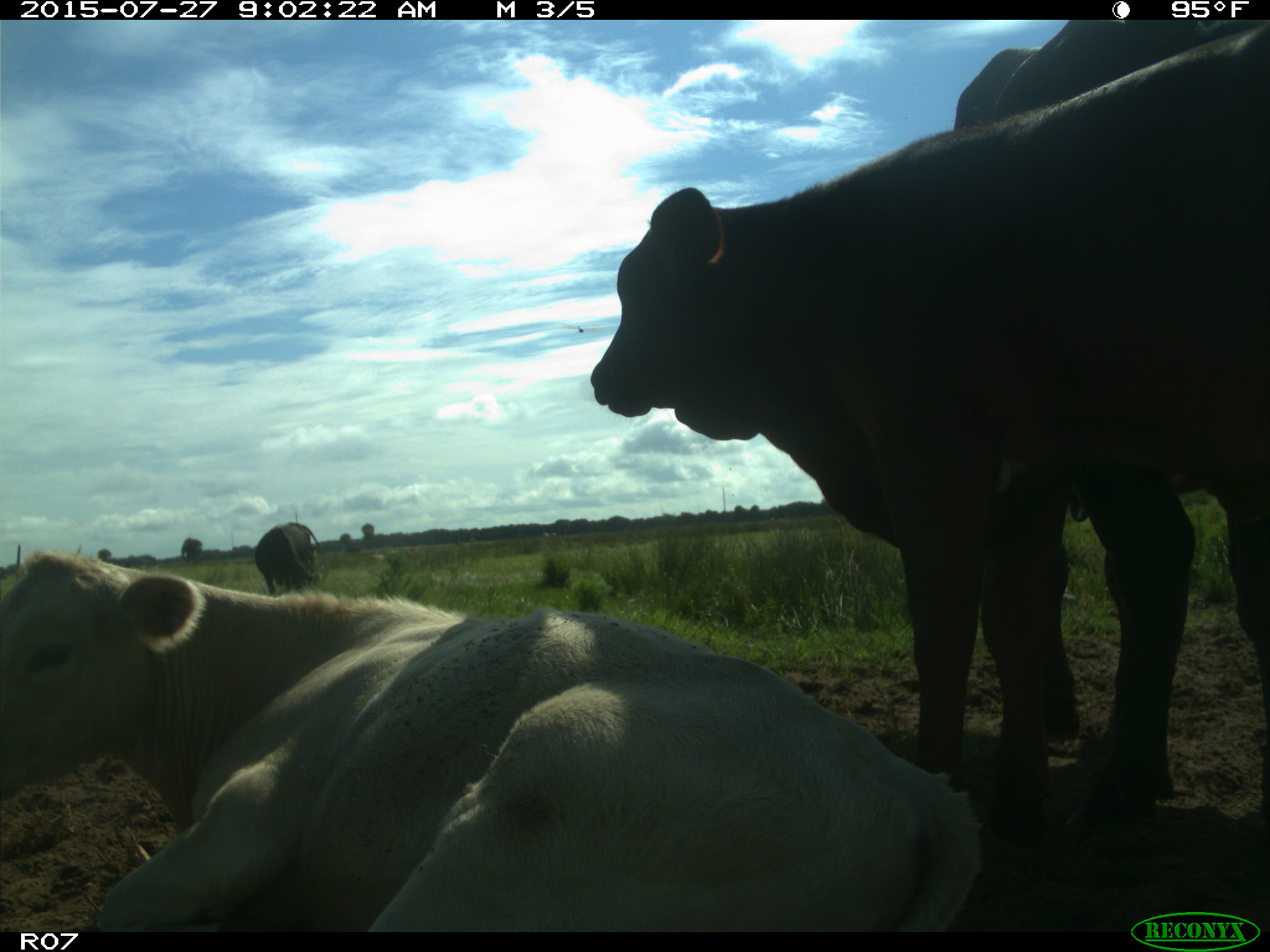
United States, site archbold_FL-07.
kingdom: Animalia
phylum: Chordata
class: Mammalia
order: Artiodactyla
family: Bovidae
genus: Bos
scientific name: Bos taurus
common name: domestic cow